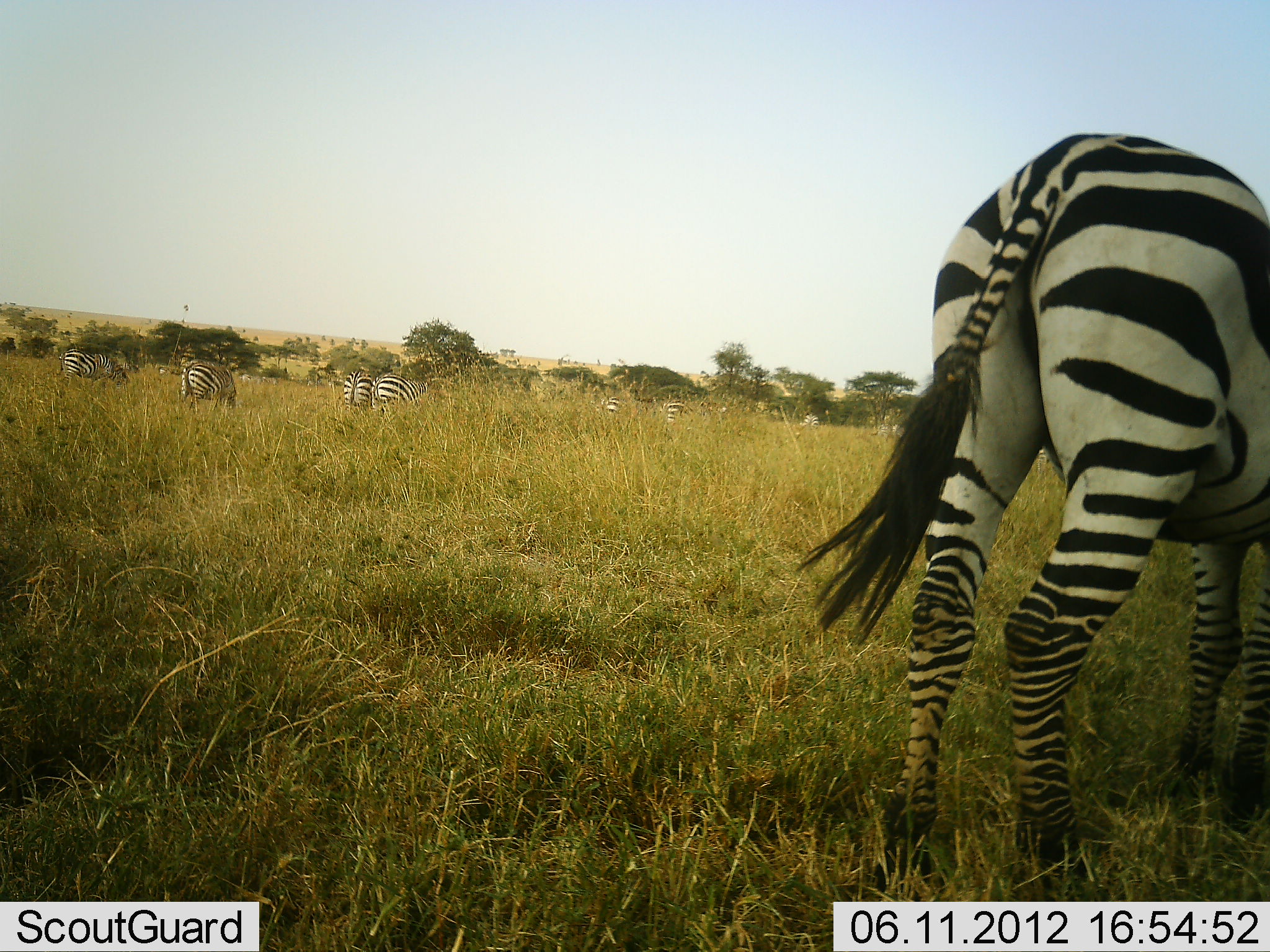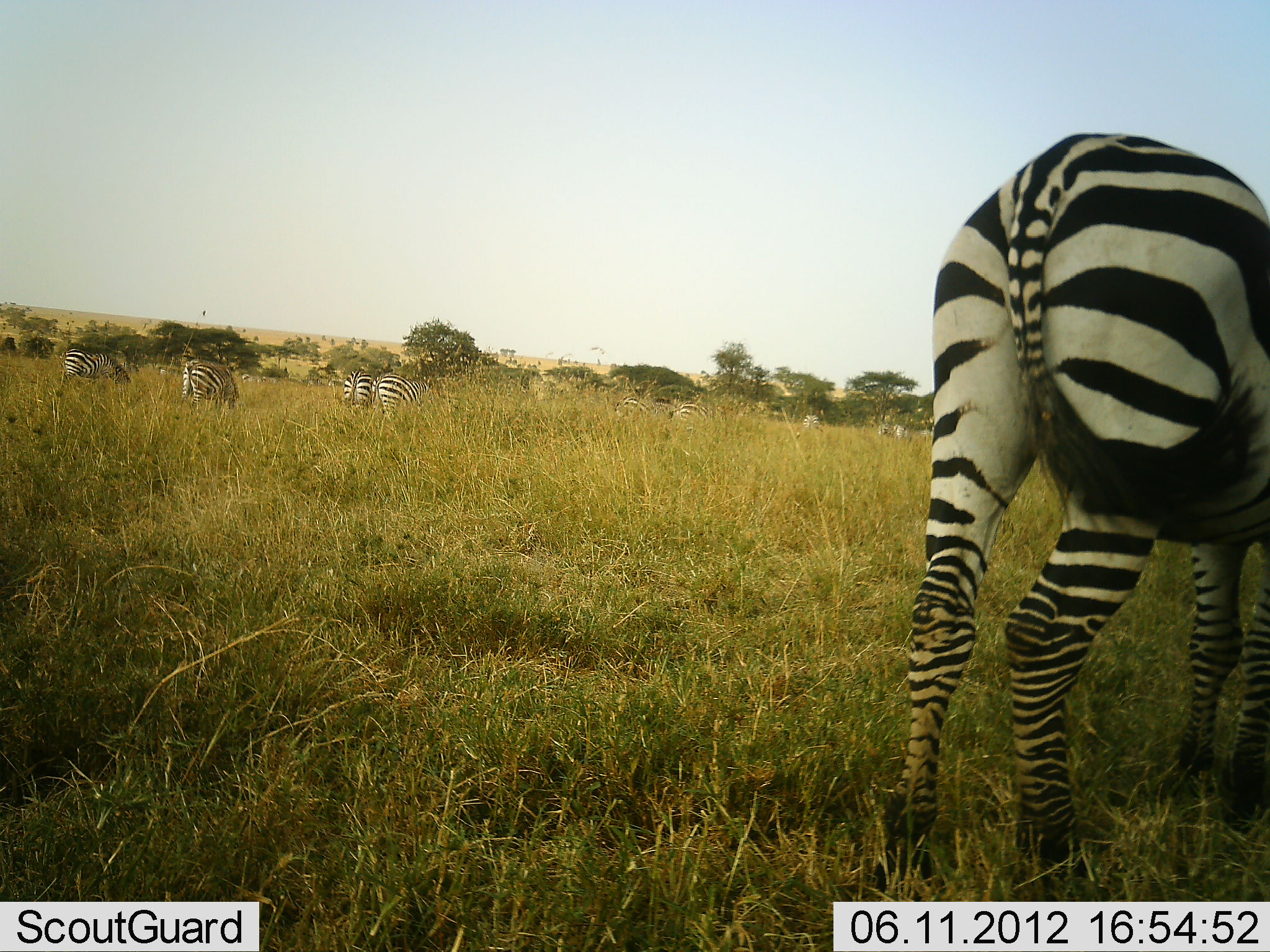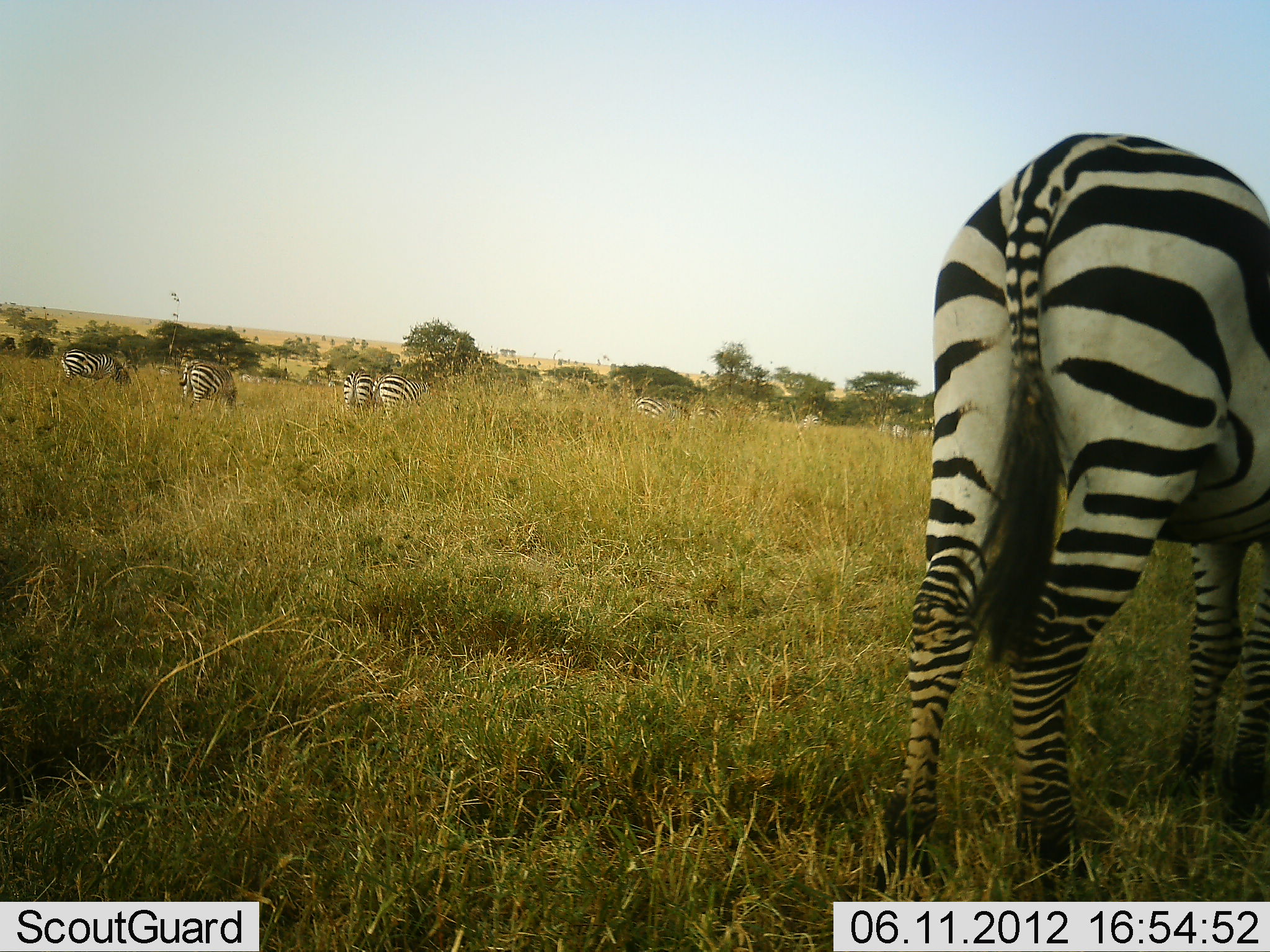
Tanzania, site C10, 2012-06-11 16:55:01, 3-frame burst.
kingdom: Animalia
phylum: Chordata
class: Mammalia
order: Perissodactyla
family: Equidae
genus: Equus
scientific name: Equus quagga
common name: plains zebra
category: zebra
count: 9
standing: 70%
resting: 10%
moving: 30%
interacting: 0%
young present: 0%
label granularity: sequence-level